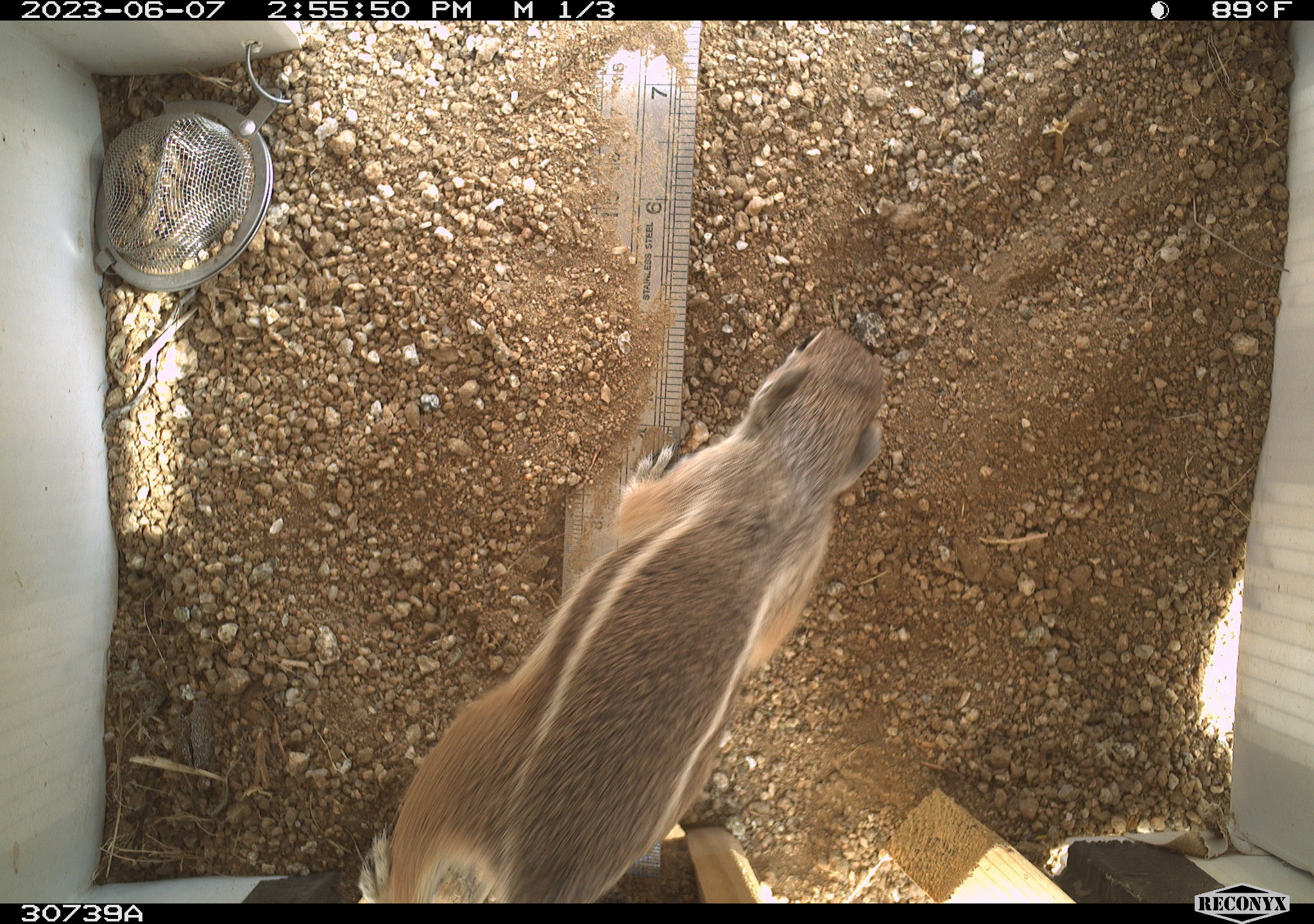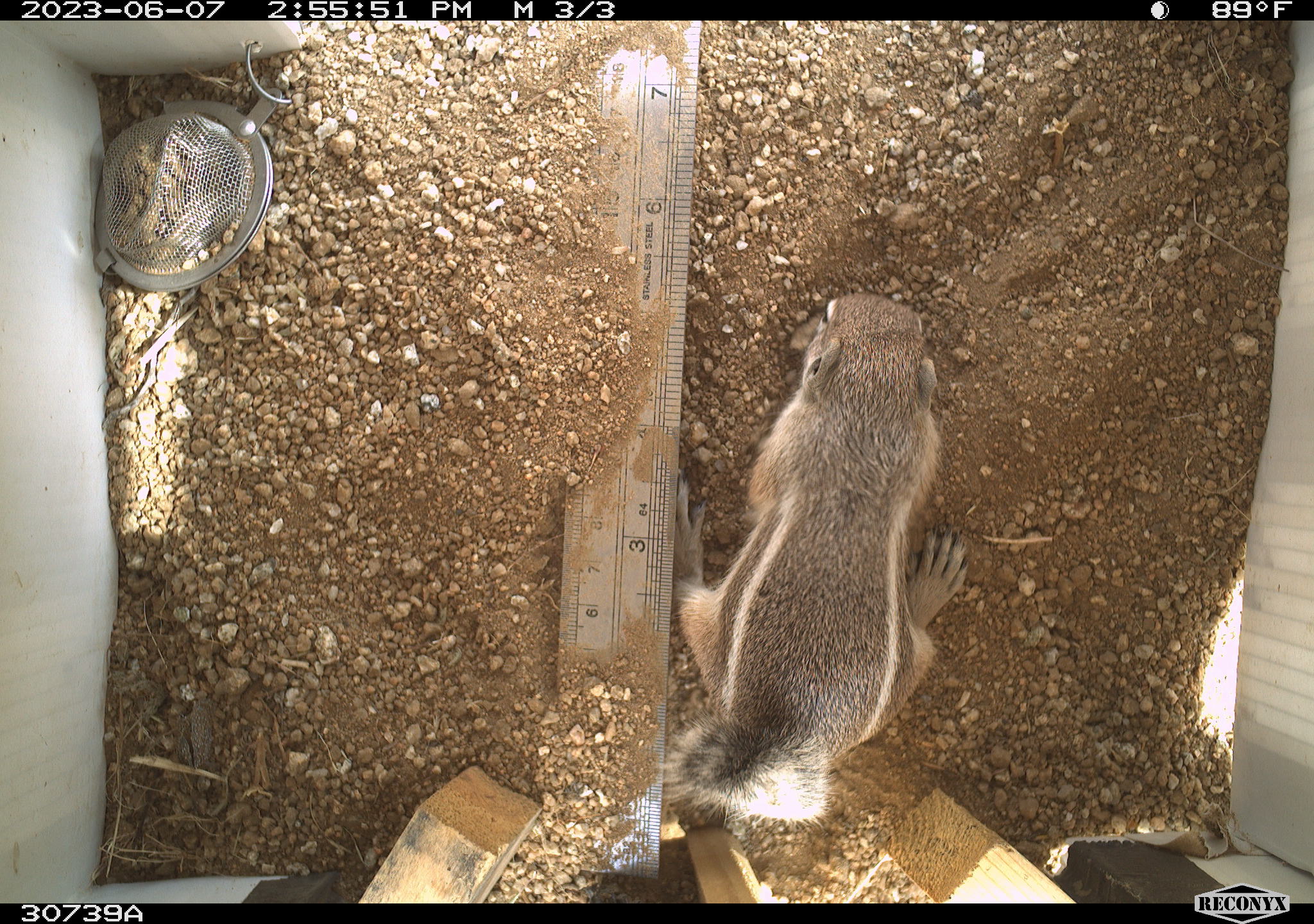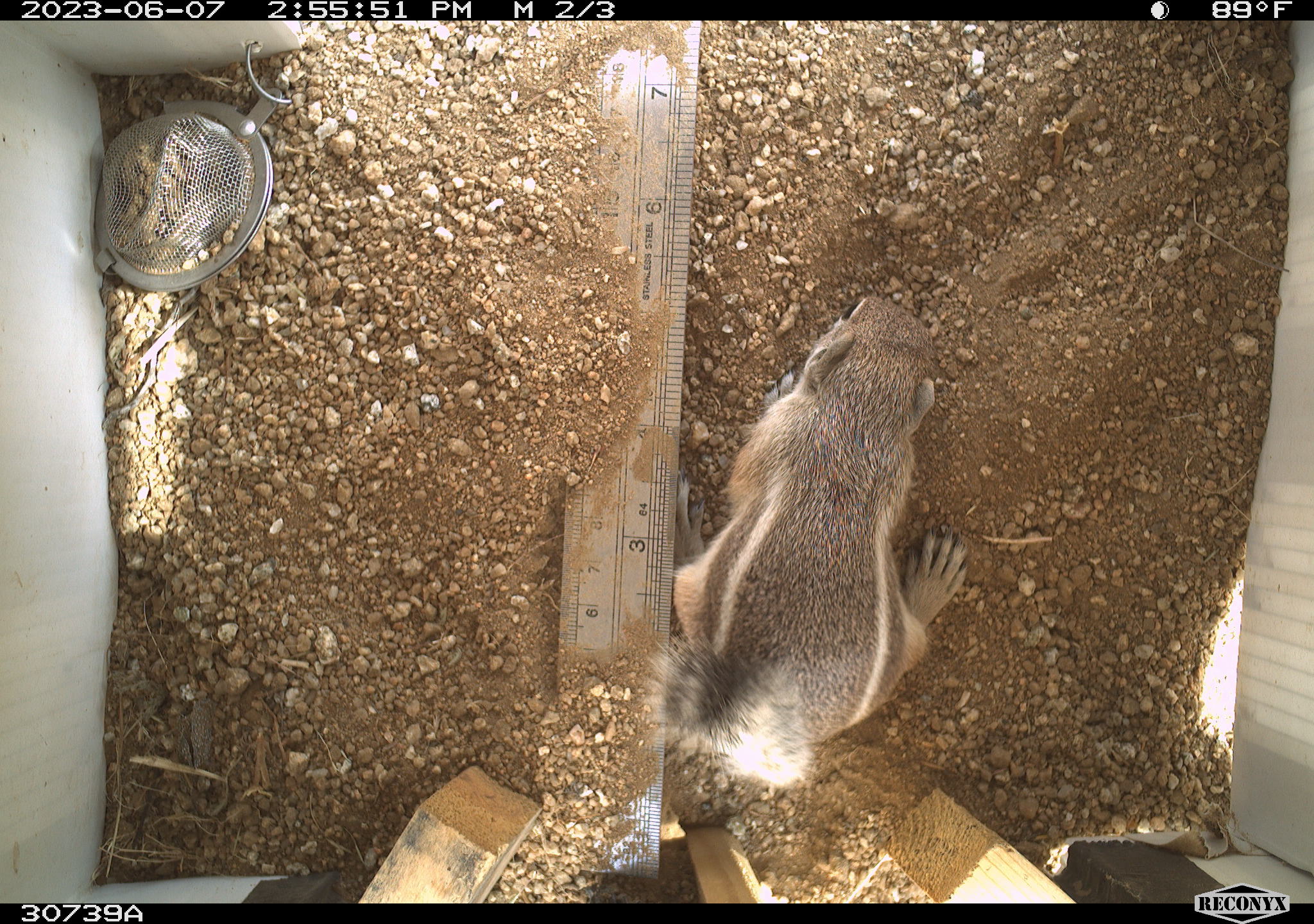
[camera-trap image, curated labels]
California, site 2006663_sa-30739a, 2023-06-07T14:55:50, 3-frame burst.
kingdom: Animalia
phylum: Chordata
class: Mammalia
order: Rodentia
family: Sciuridae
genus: Ammospermophilus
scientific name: Ammospermophilus leucurus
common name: white-tailed antelope squirrel